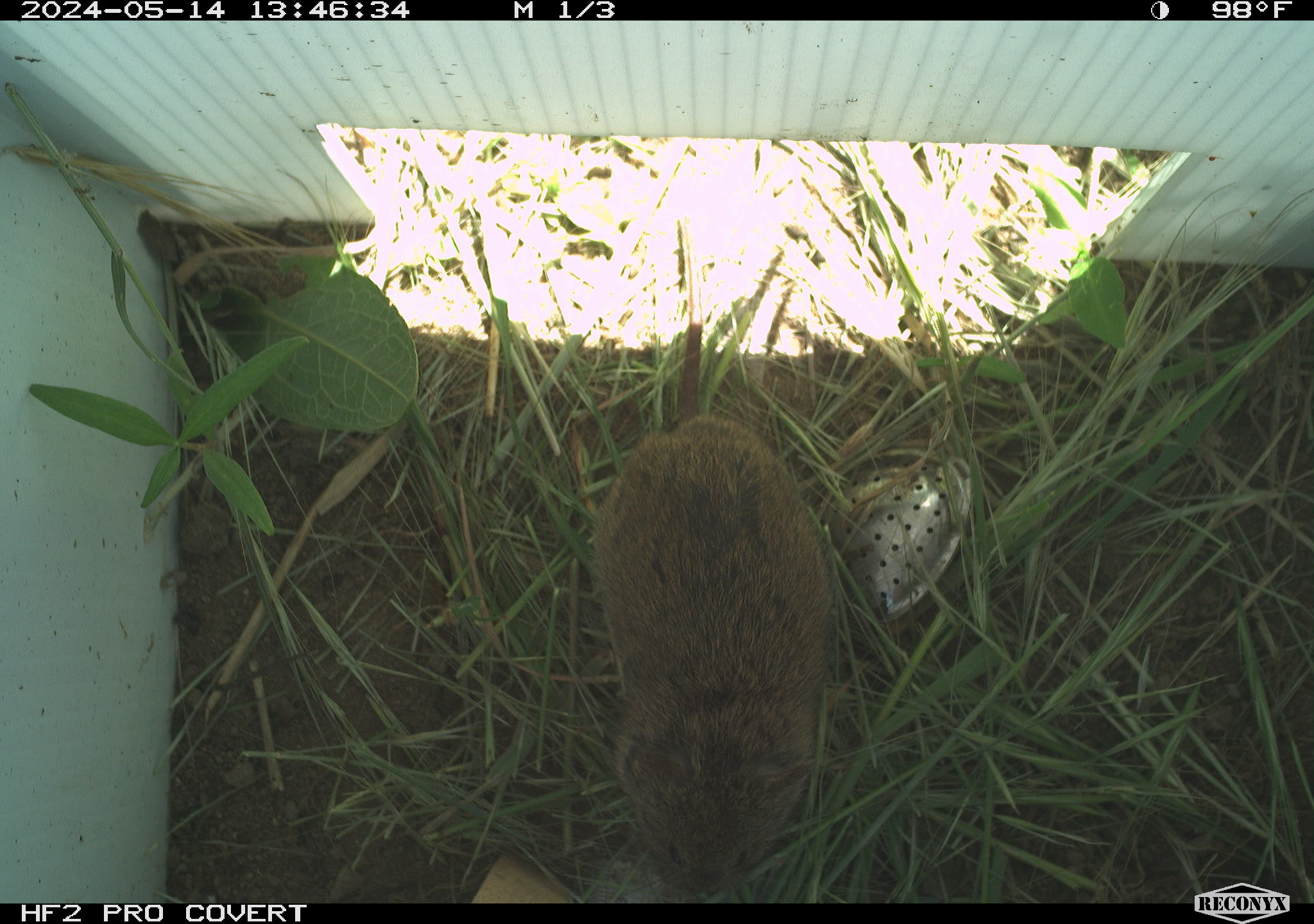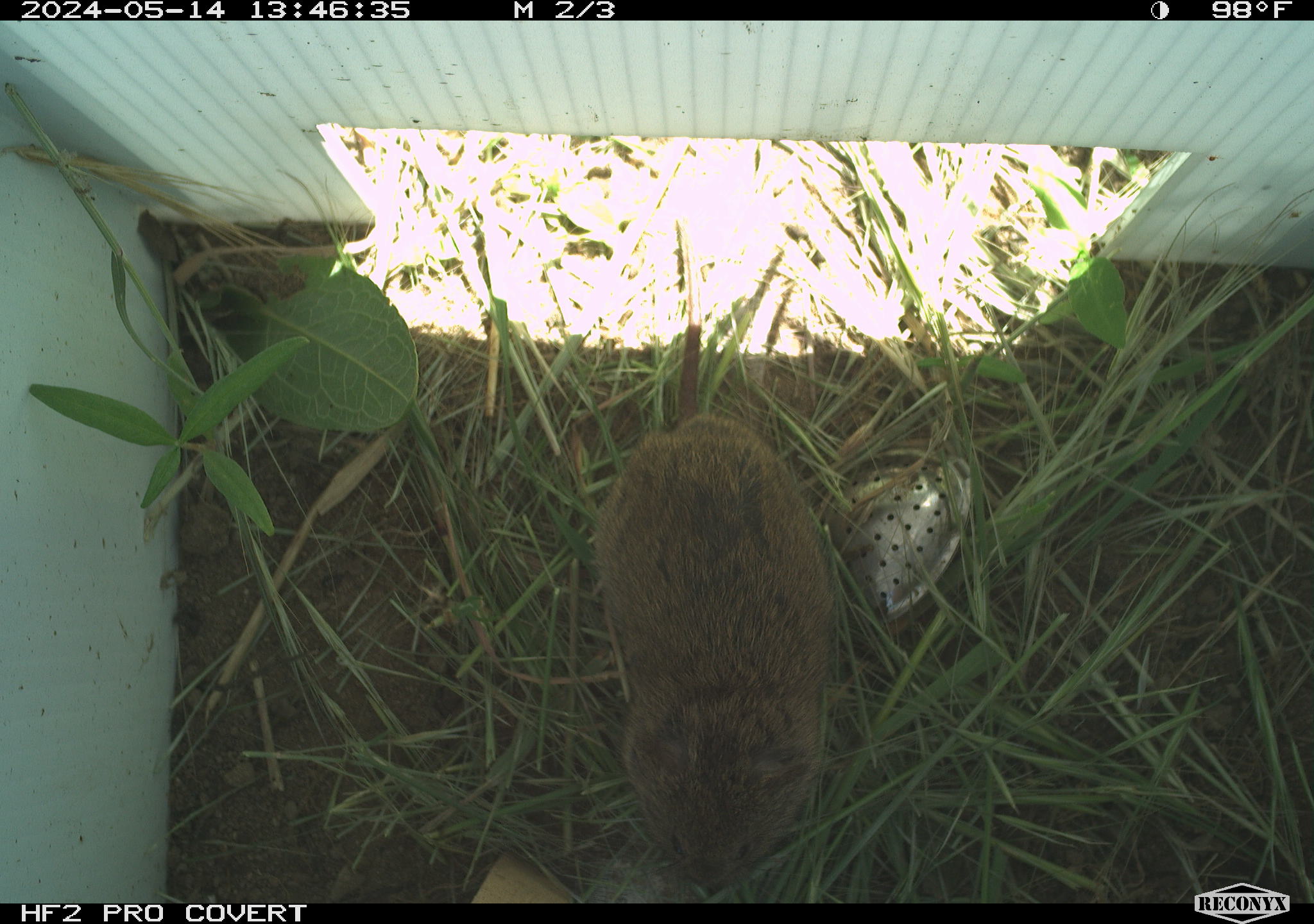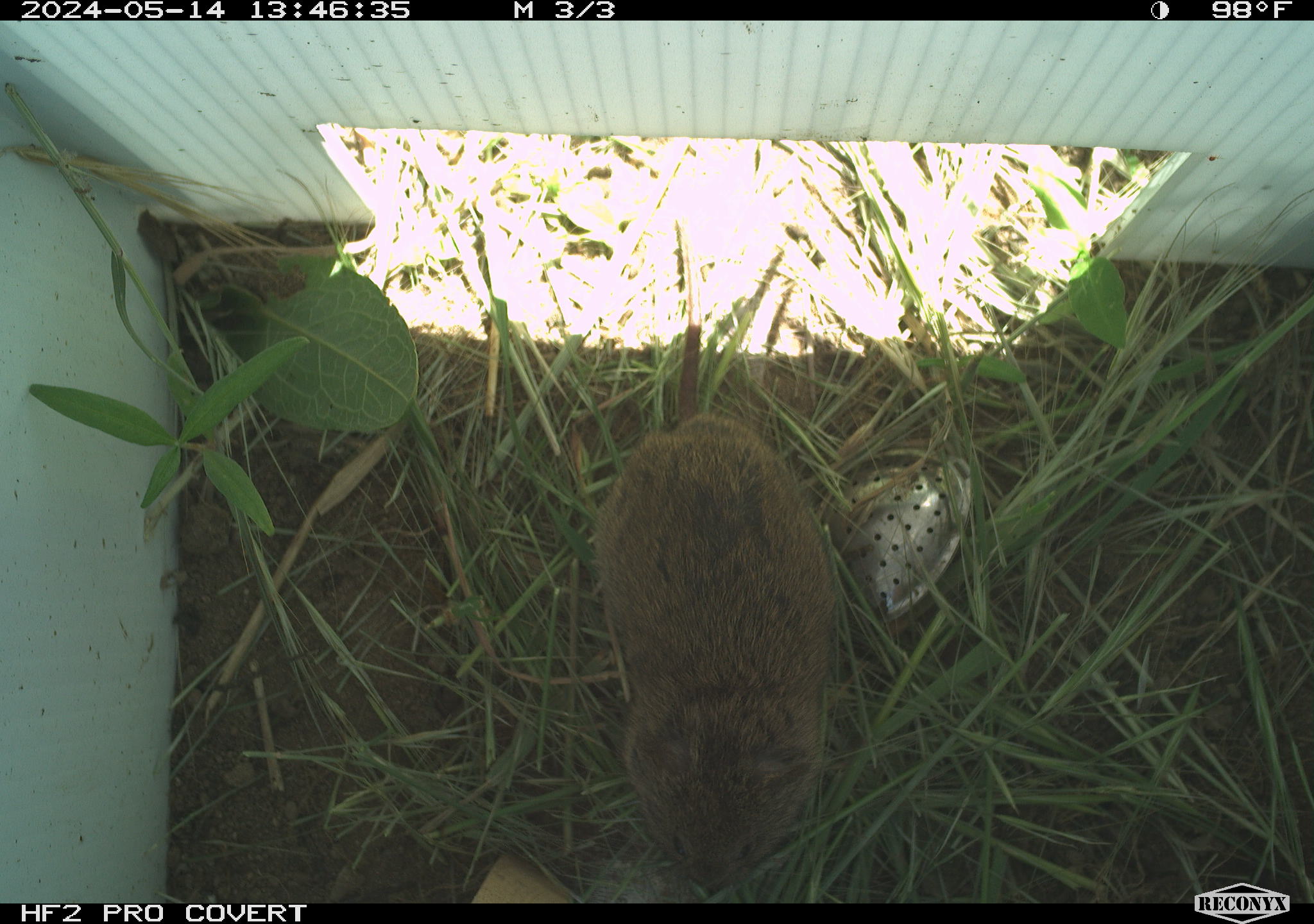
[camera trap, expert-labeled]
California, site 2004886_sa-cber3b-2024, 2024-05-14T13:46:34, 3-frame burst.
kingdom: Animalia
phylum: Chordata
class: Mammalia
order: Rodentia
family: Cricetidae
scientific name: Arvicolinae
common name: voles, lemmings, and muskrats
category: arvicolinae subfamily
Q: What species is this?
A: Arvicolinae subfamily (voles, lemmings, and muskrats) (Arvicolinae).